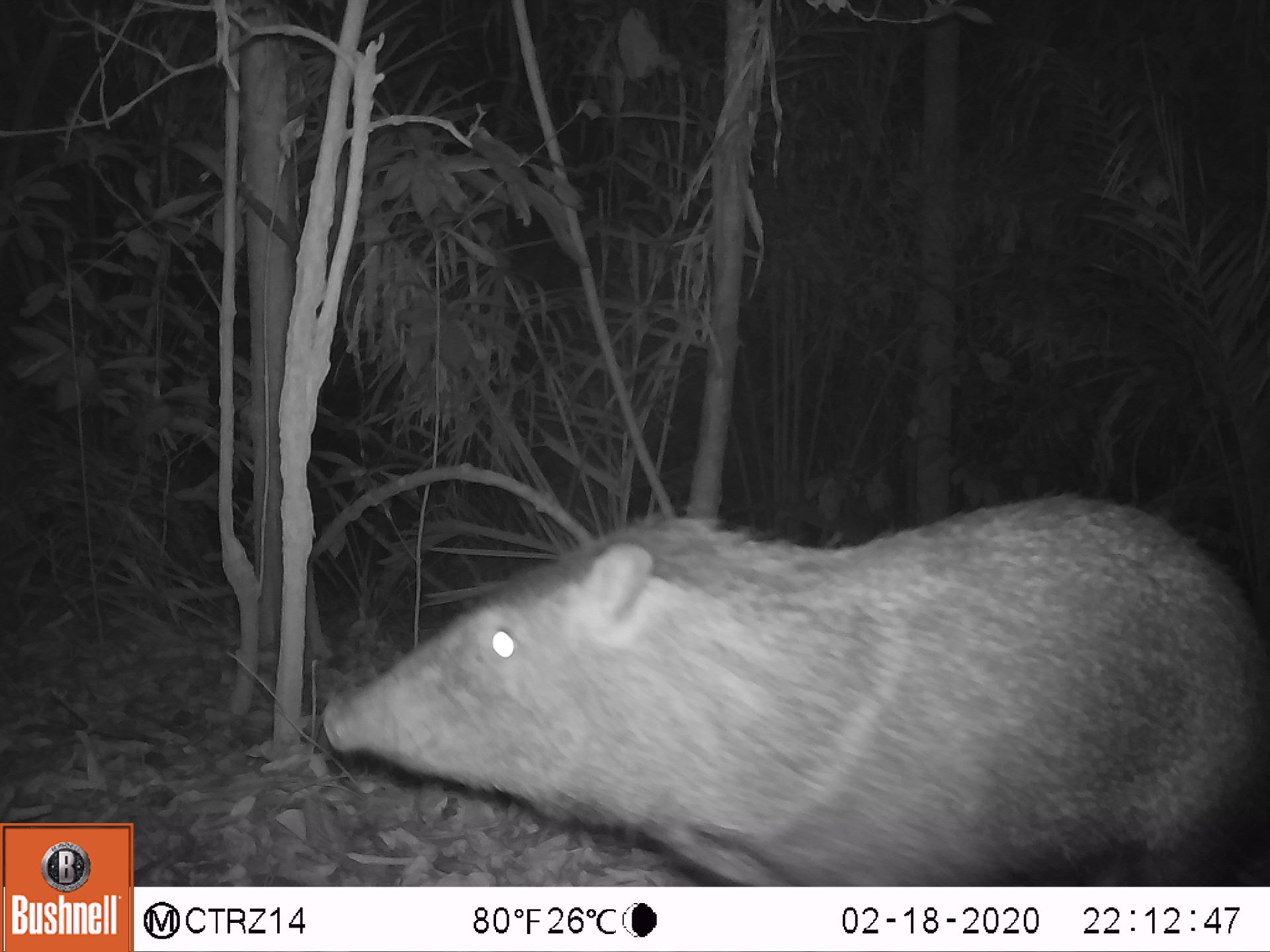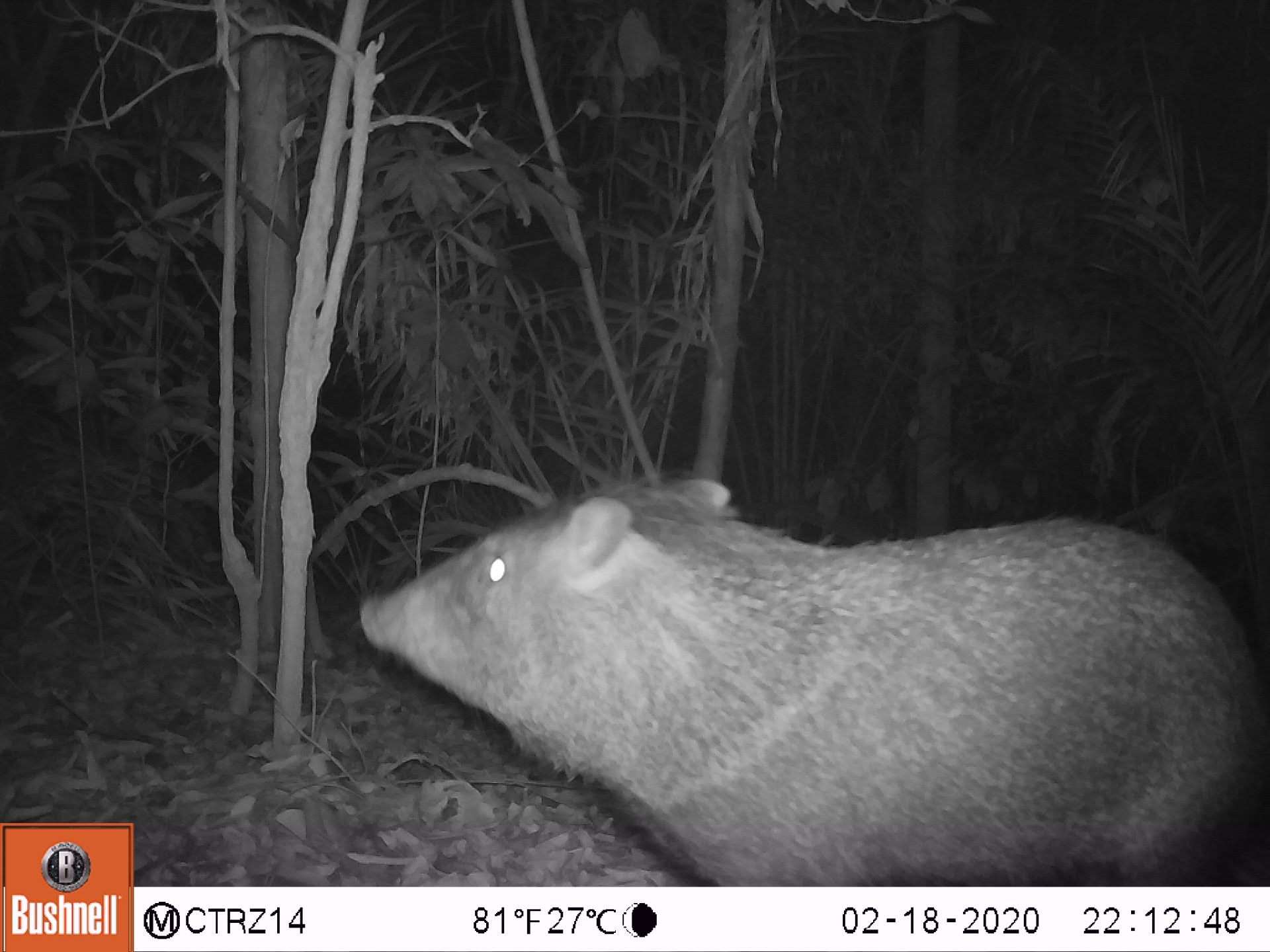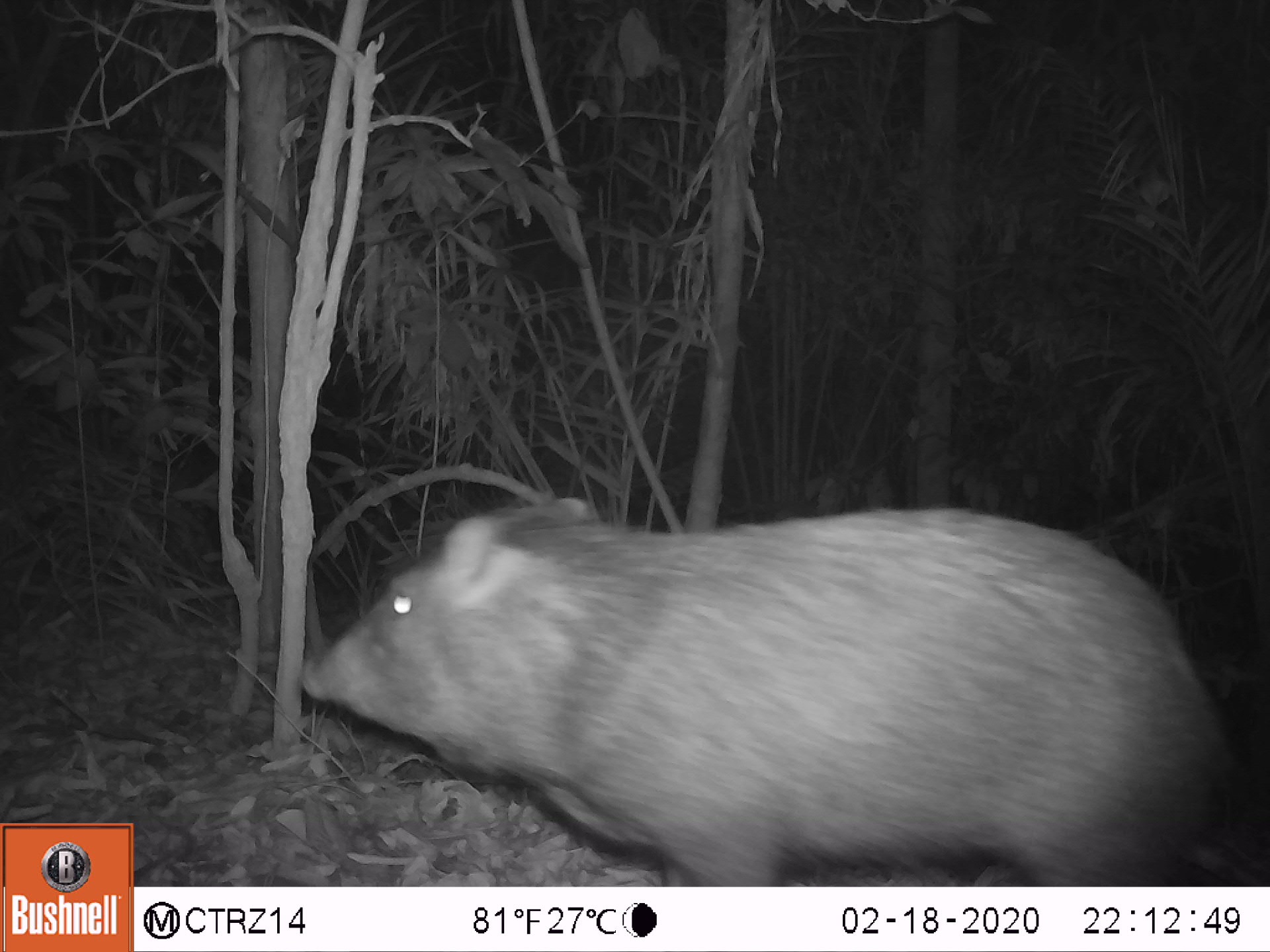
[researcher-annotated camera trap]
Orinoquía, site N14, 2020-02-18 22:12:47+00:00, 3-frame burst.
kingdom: Animalia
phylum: Chordata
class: Mammalia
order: Artiodactyla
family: Tayassuidae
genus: Pecari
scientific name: Pecari tajacu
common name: collared peccary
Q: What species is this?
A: Collared peccary (Pecari tajacu).